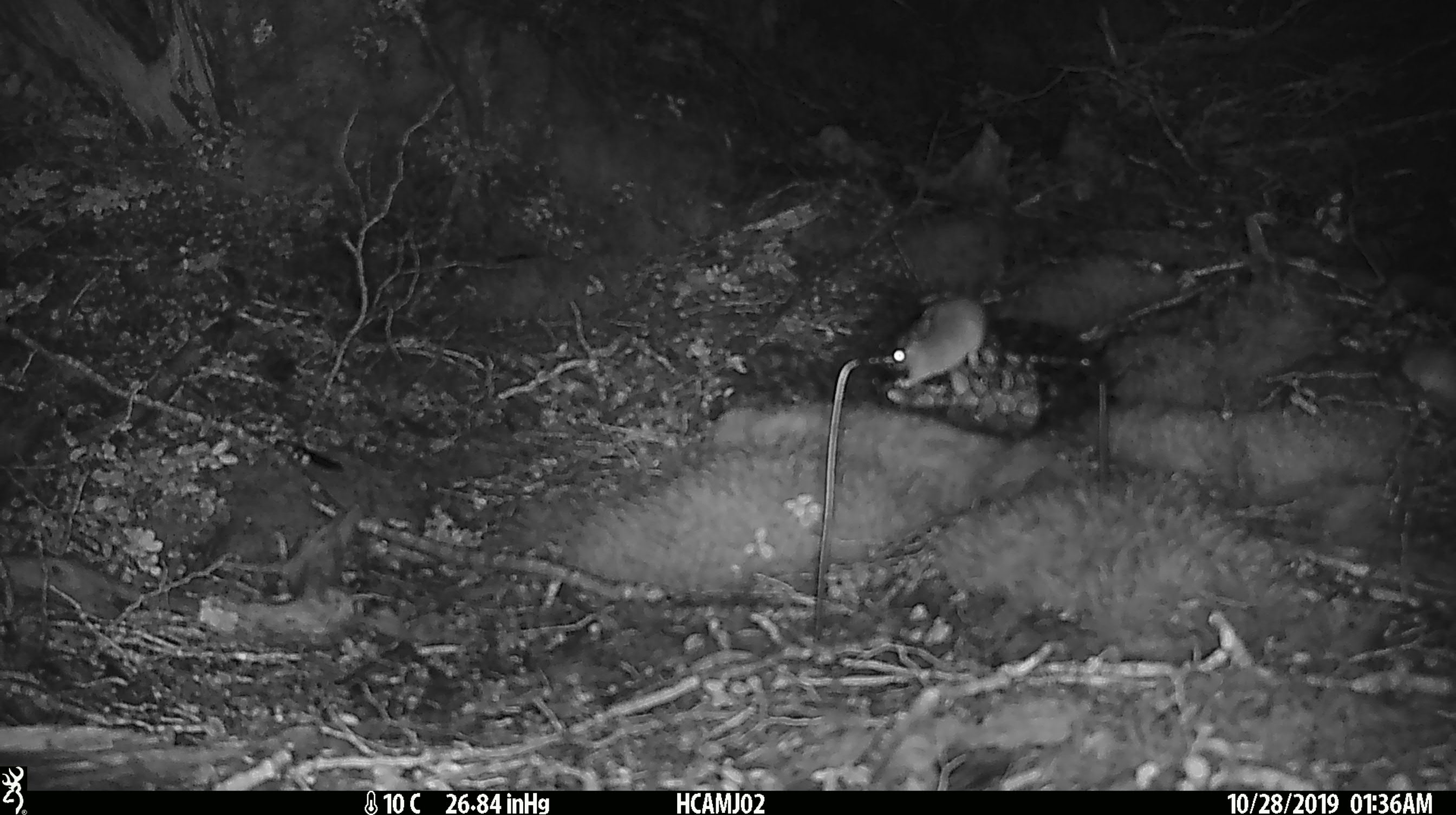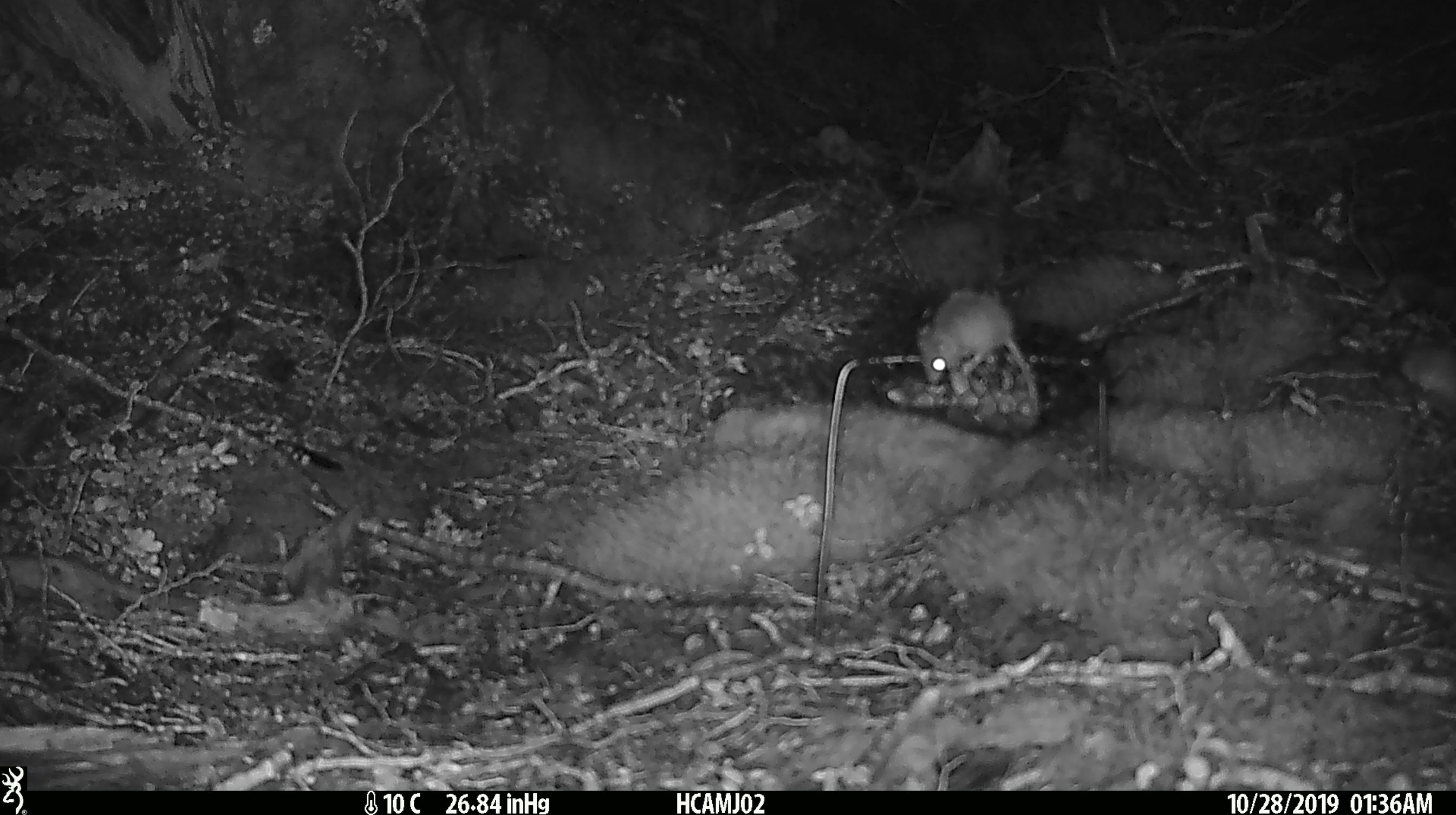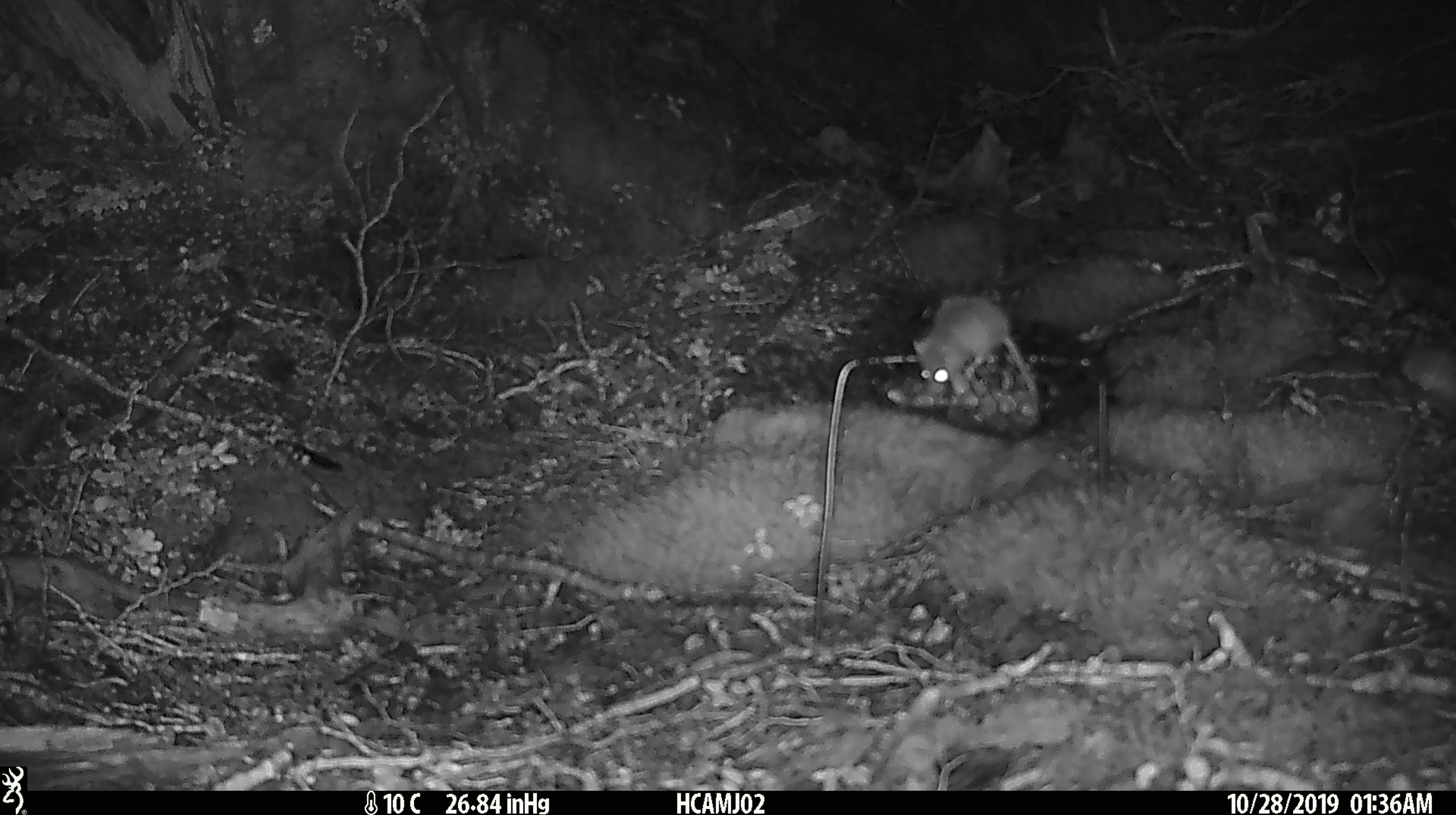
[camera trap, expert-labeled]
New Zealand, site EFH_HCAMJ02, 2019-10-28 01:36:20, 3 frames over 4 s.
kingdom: Animalia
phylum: Chordata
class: Mammalia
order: Rodentia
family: Muridae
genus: Mus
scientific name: Mus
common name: mouse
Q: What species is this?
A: Mouse (Mus).